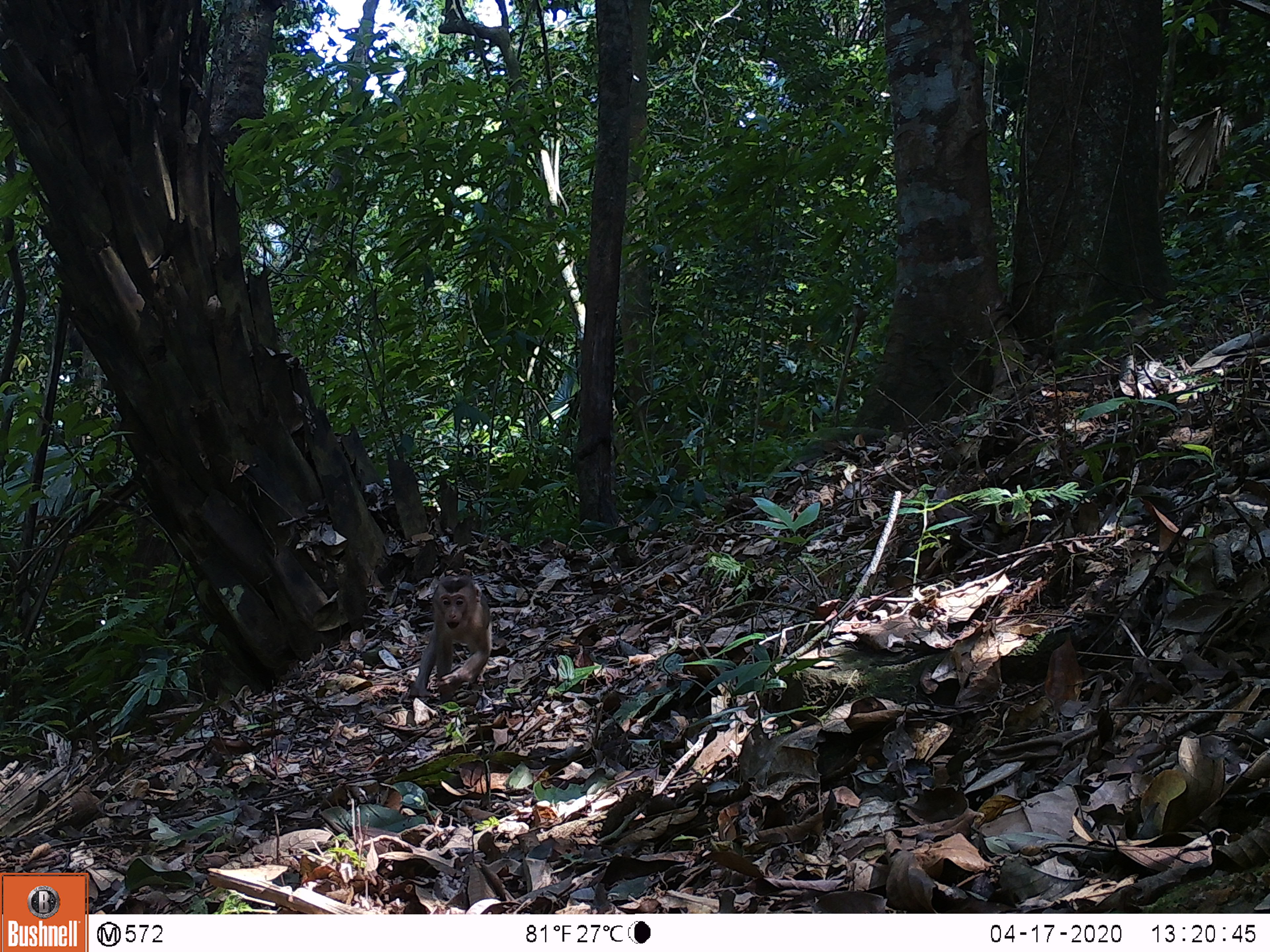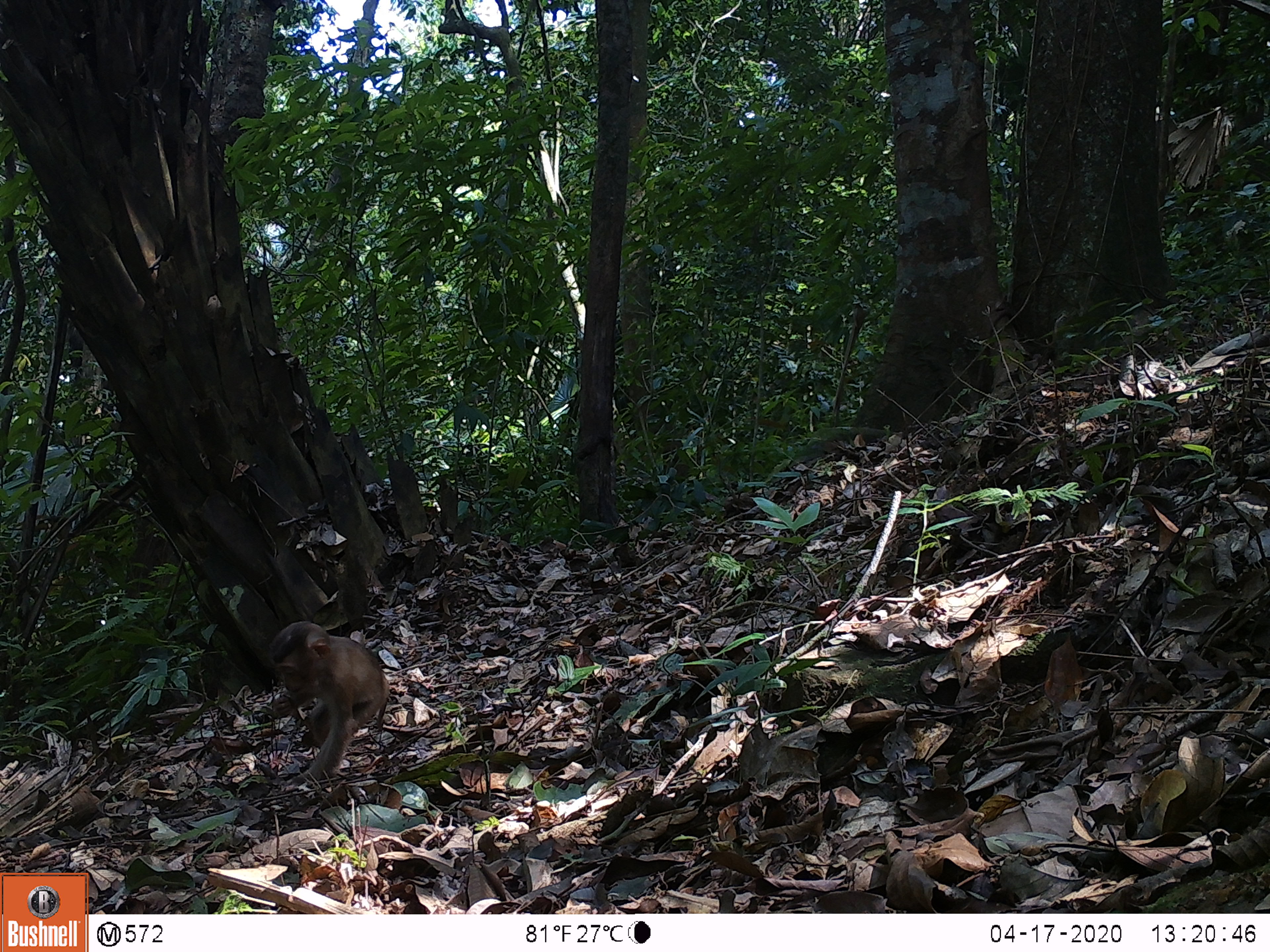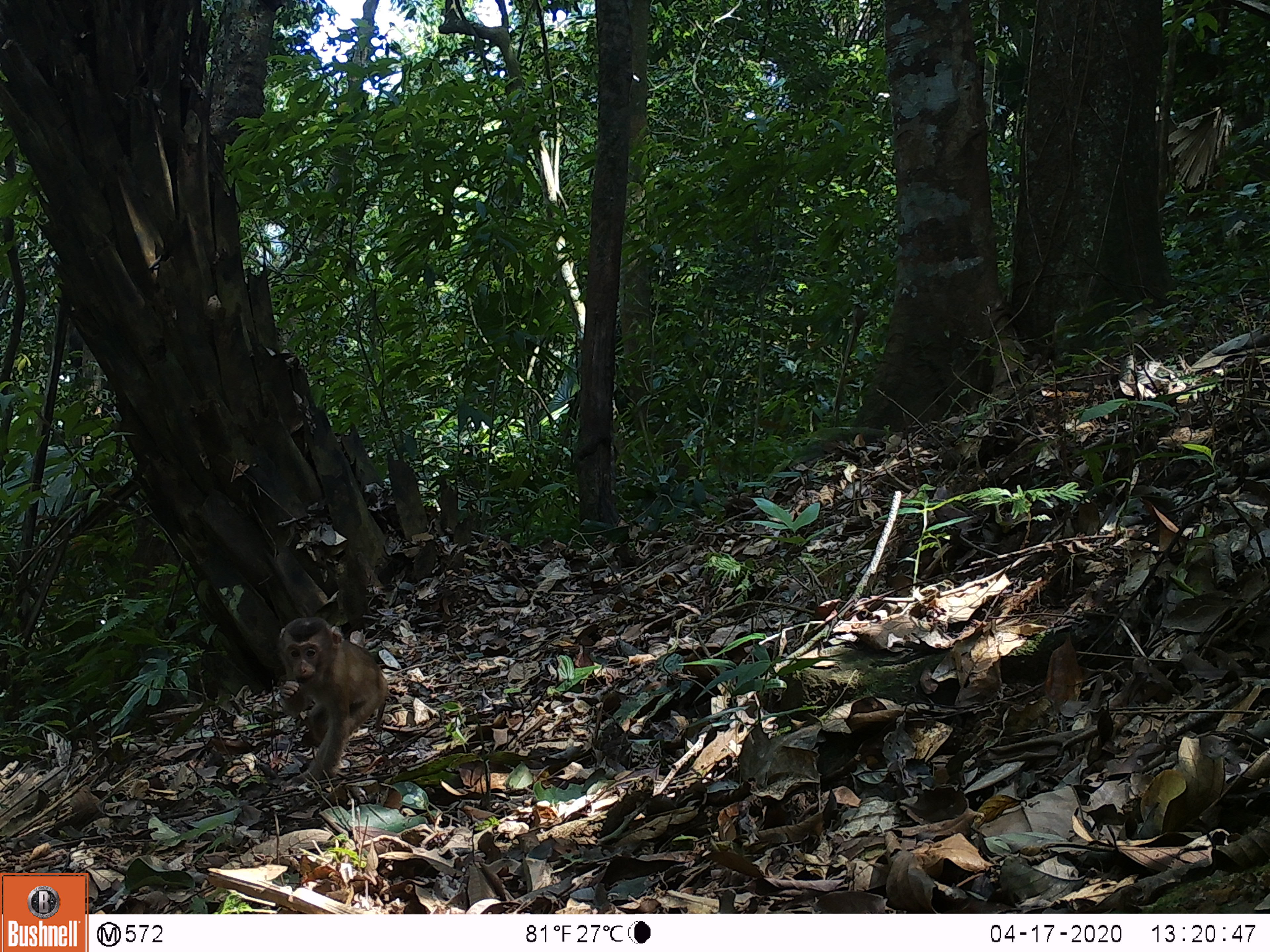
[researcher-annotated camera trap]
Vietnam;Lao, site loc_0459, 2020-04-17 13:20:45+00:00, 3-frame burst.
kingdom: Animalia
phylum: Chordata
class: Mammalia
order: Primates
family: Cercopithecidae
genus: Macaca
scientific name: Macaca nemestrina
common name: pig-tailed macaque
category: pig tailed macaque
Pig tailed macaque (pig-tailed macaque) (Macaca nemestrina). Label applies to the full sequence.